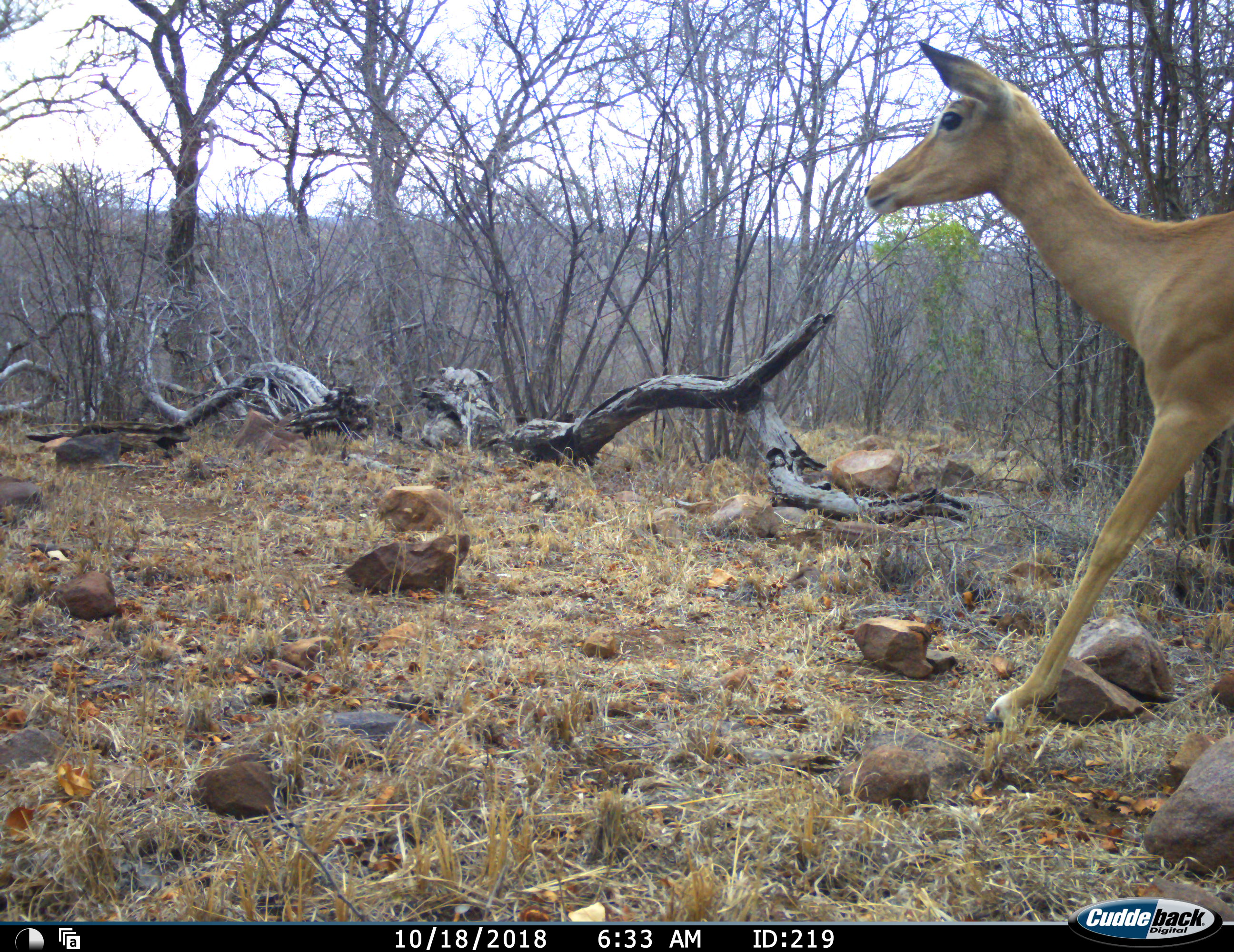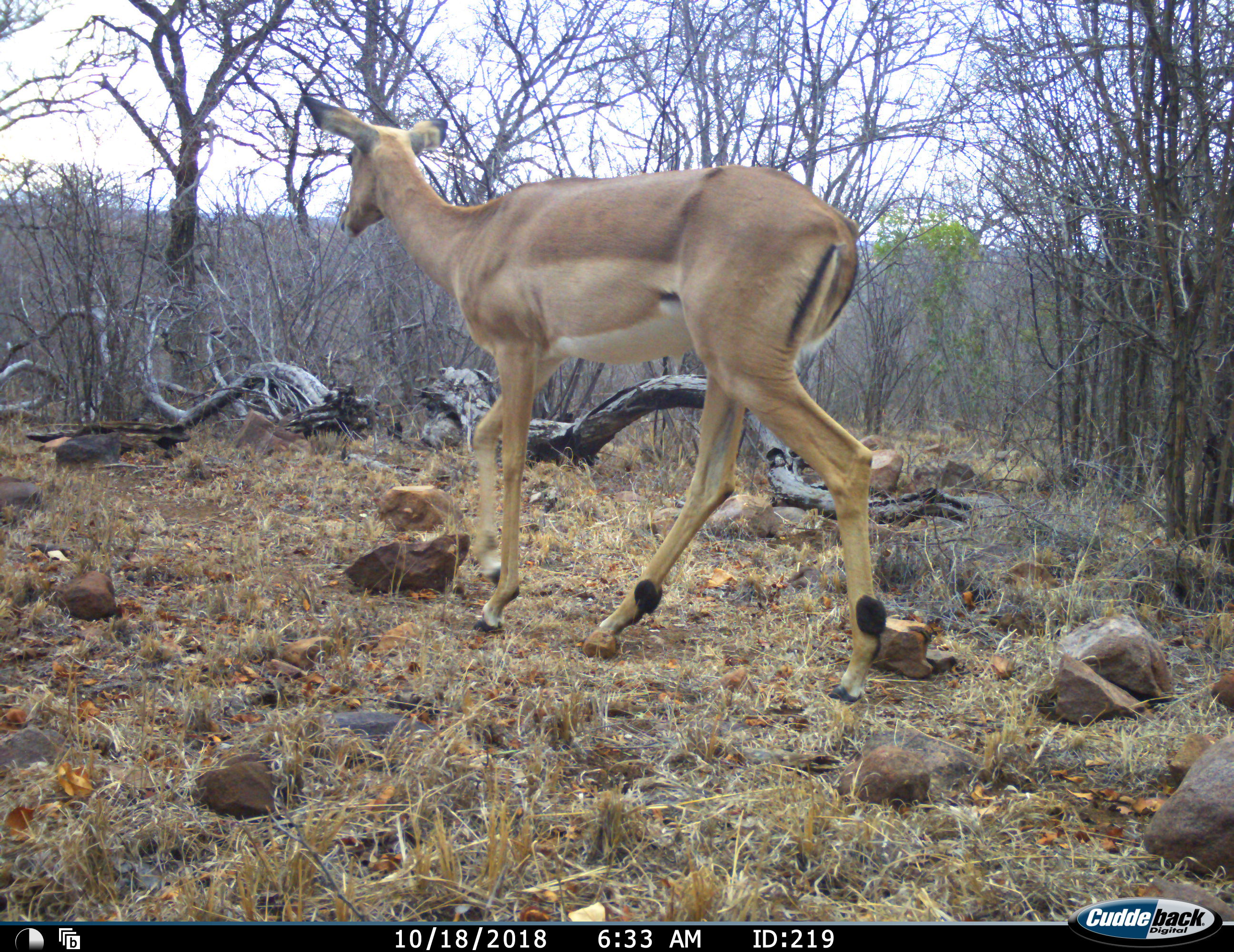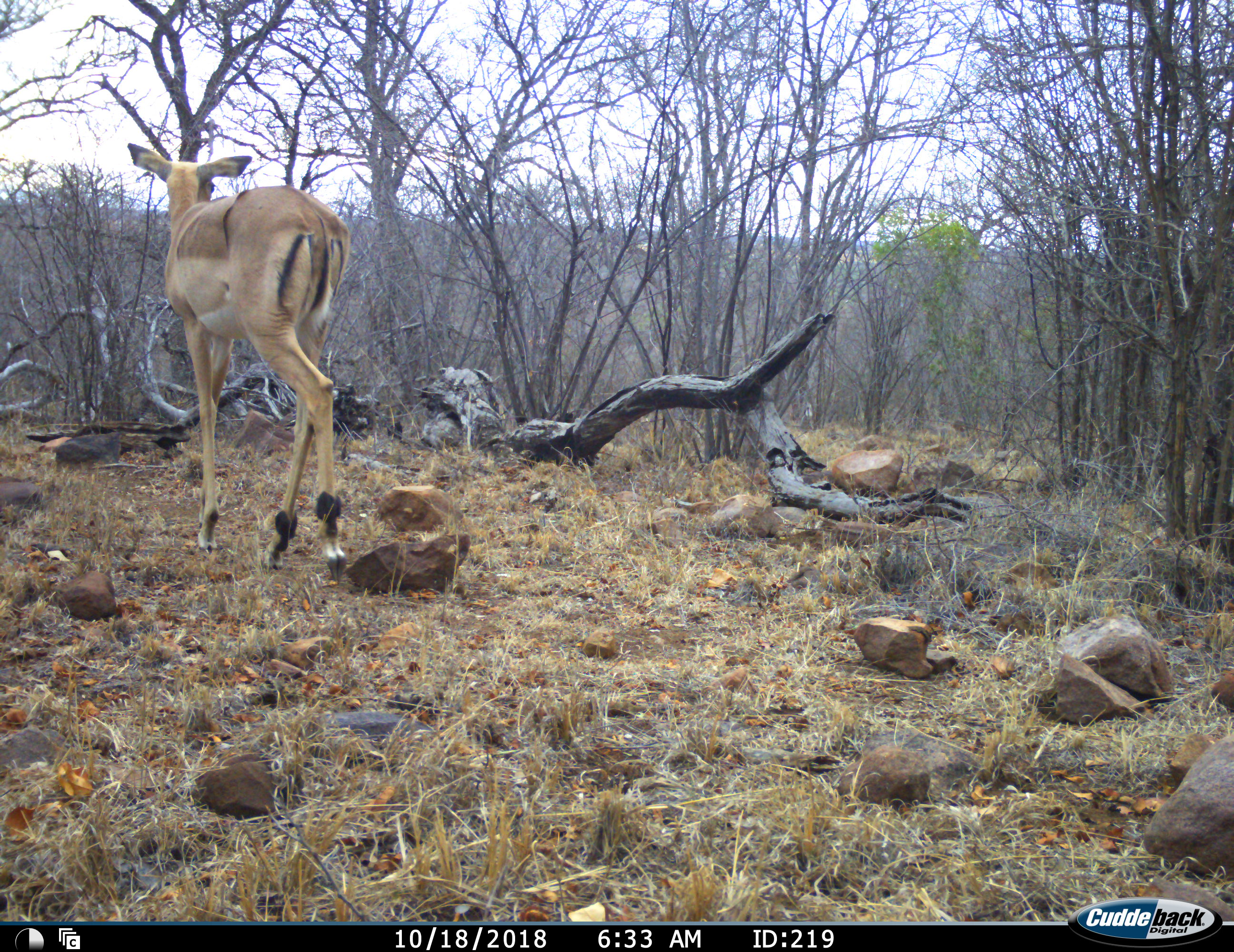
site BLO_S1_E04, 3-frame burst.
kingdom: Animalia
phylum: Chordata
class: Mammalia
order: Artiodactyla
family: Bovidae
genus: Aepyceros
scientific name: Aepyceros melampus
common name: impala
Impala (Aepyceros melampus), count 1. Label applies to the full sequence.